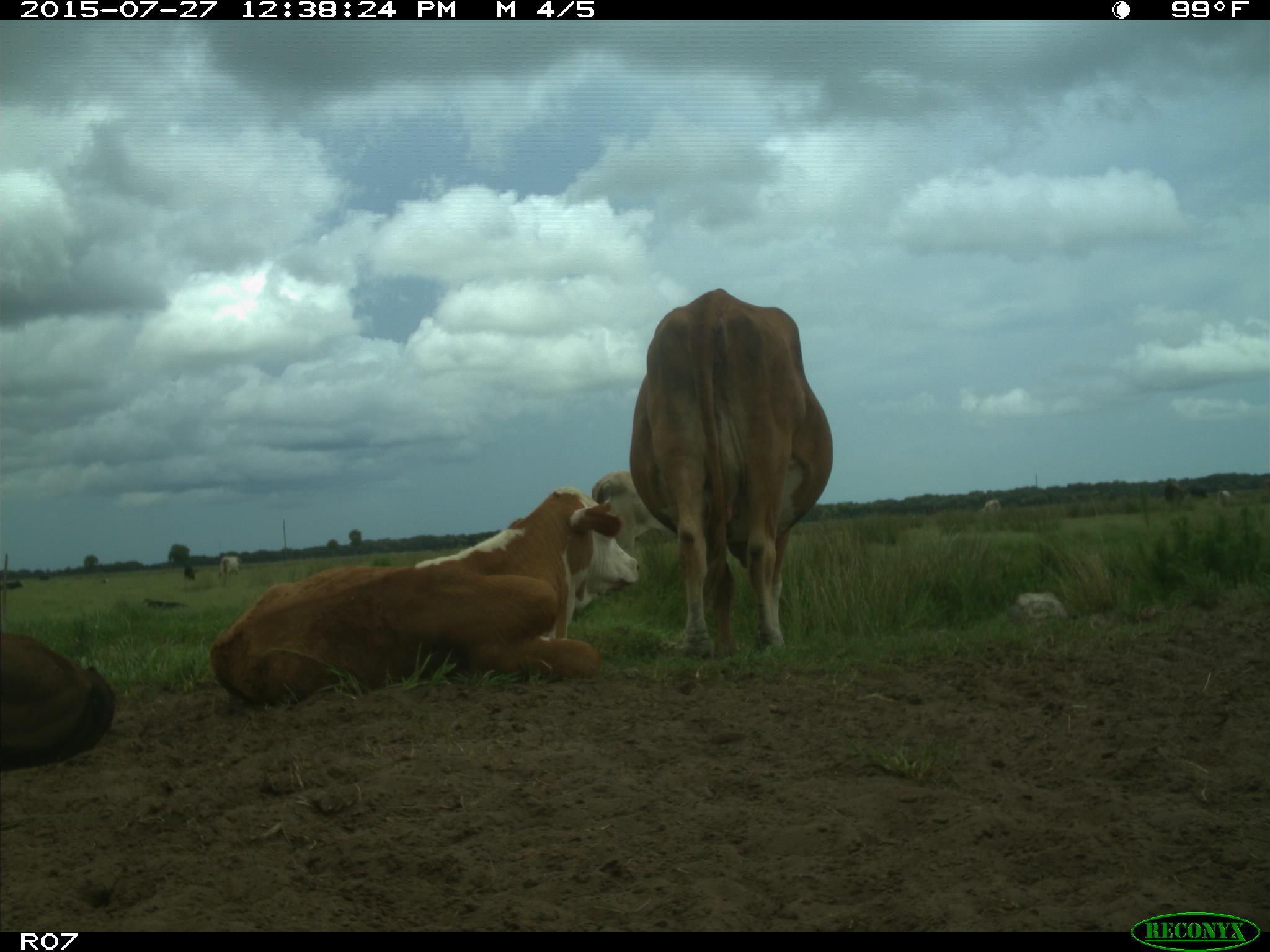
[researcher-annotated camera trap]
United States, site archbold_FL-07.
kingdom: Animalia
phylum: Chordata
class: Mammalia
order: Artiodactyla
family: Bovidae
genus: Bos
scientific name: Bos taurus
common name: domestic cow